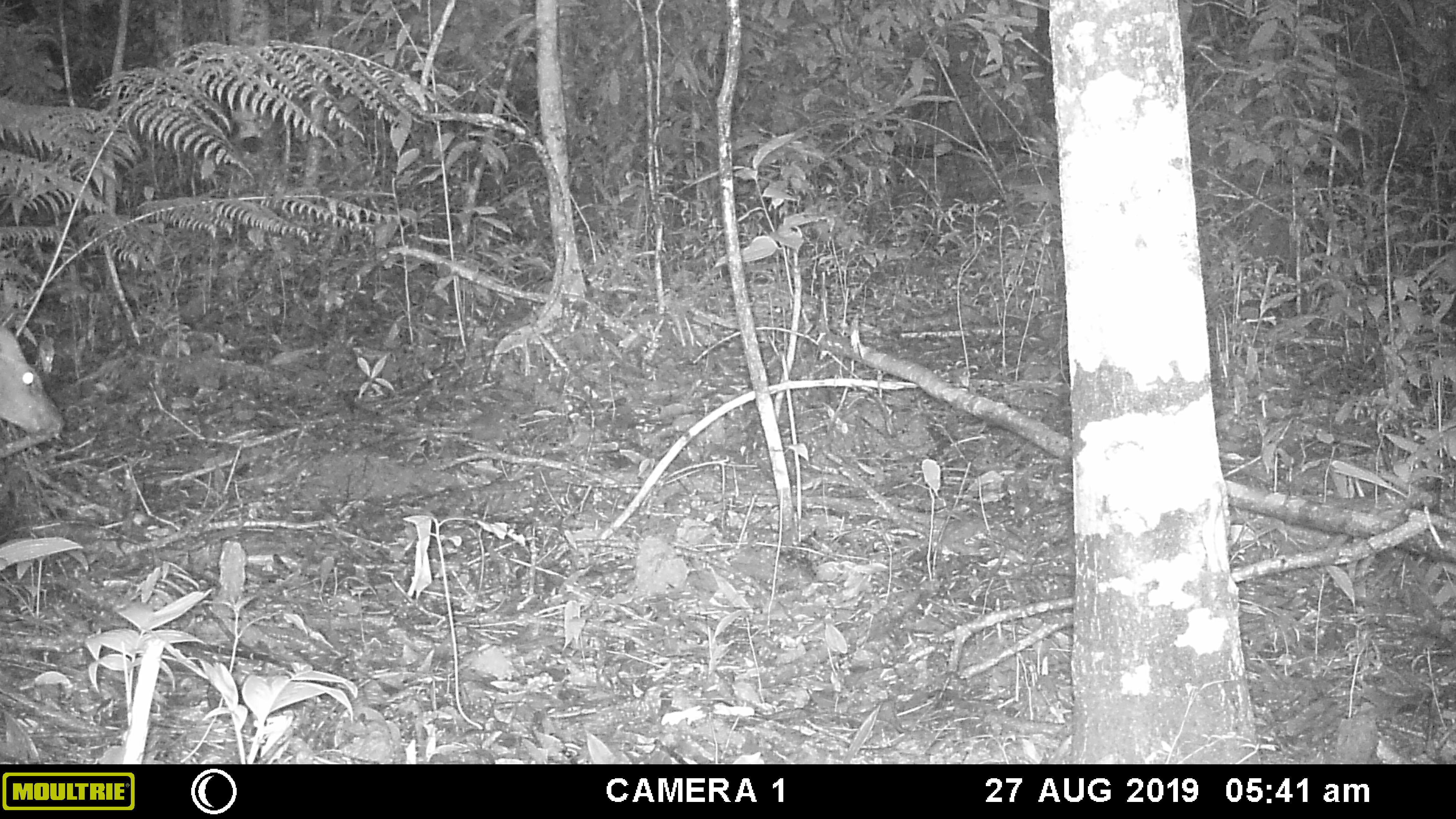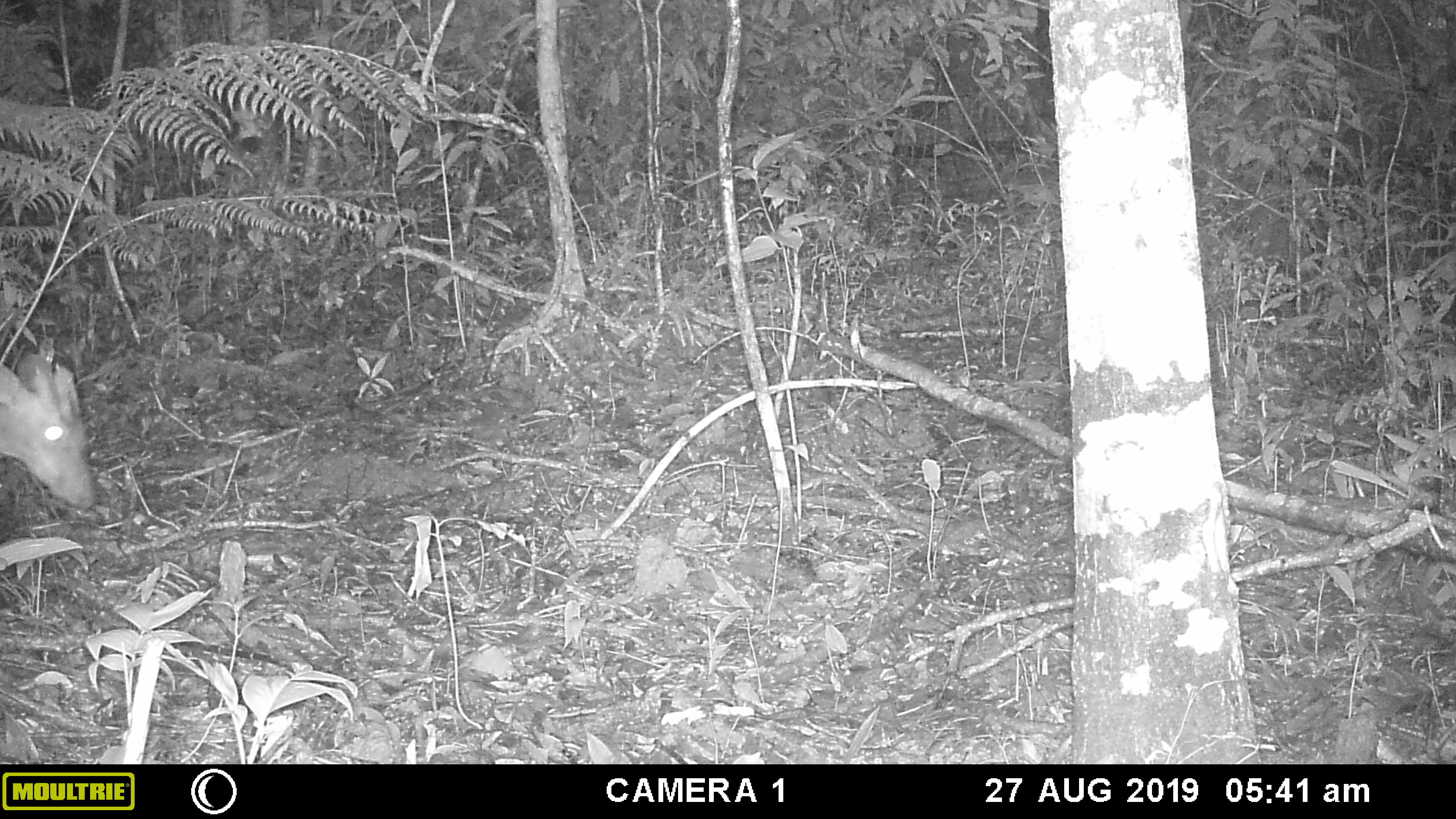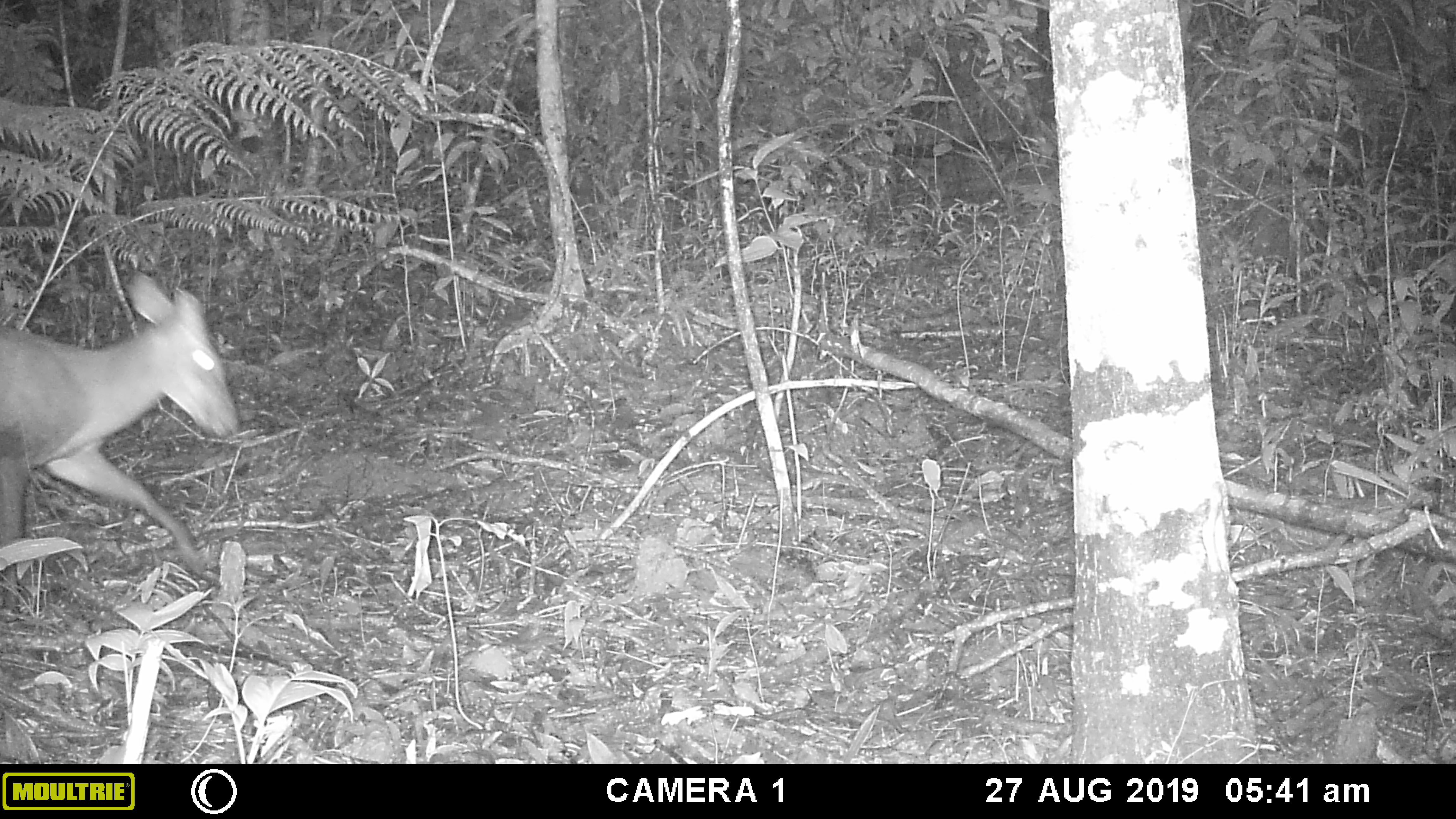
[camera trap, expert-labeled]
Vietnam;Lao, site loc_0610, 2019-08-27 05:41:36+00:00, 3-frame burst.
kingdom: Animalia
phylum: Chordata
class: Mammalia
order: Artiodactyla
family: Cervidae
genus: Muntiacus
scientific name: Muntiacus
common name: muntjacs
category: unidentified muntjac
Unidentified muntjac (muntjacs) (Muntiacus). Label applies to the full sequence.